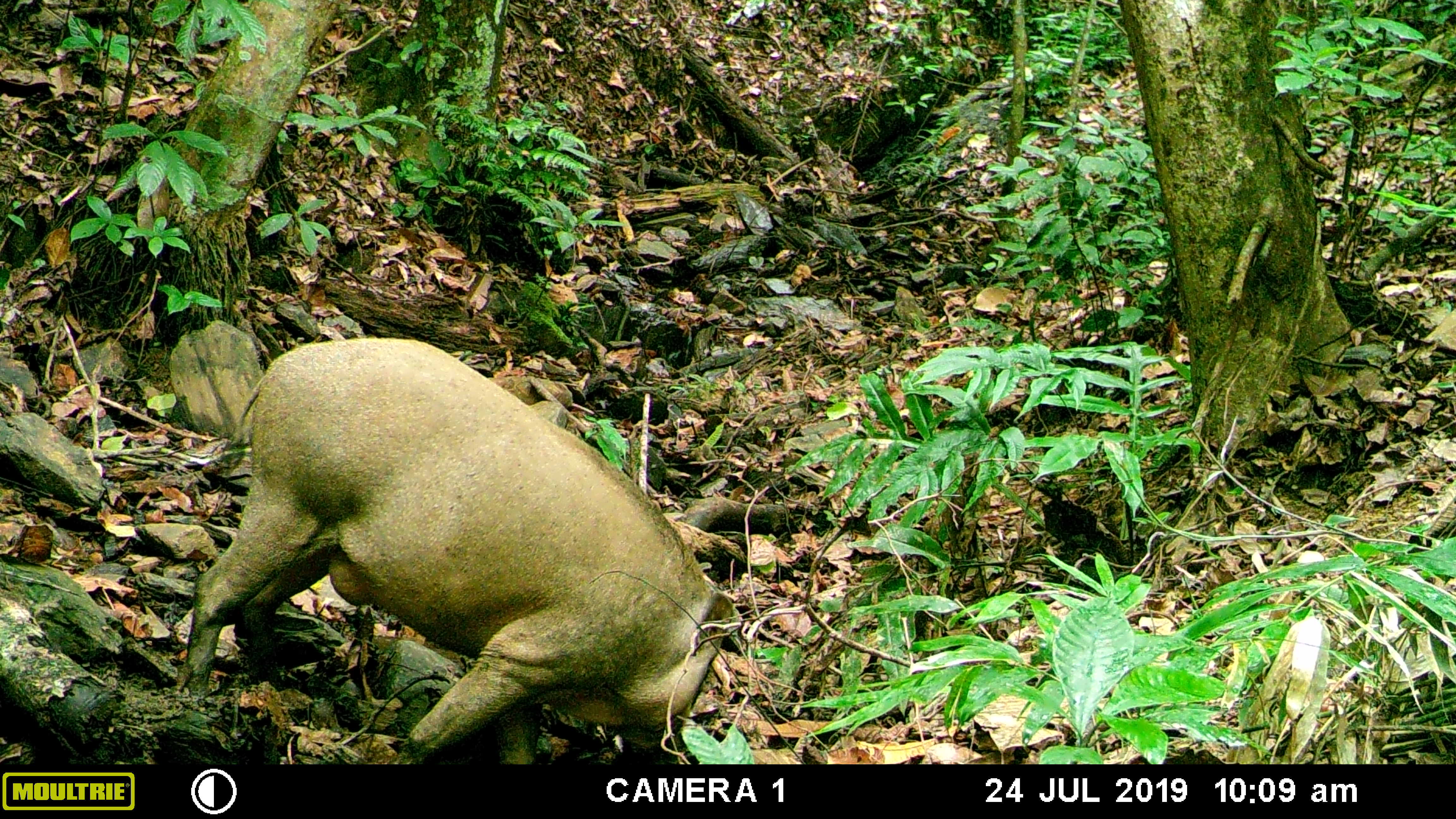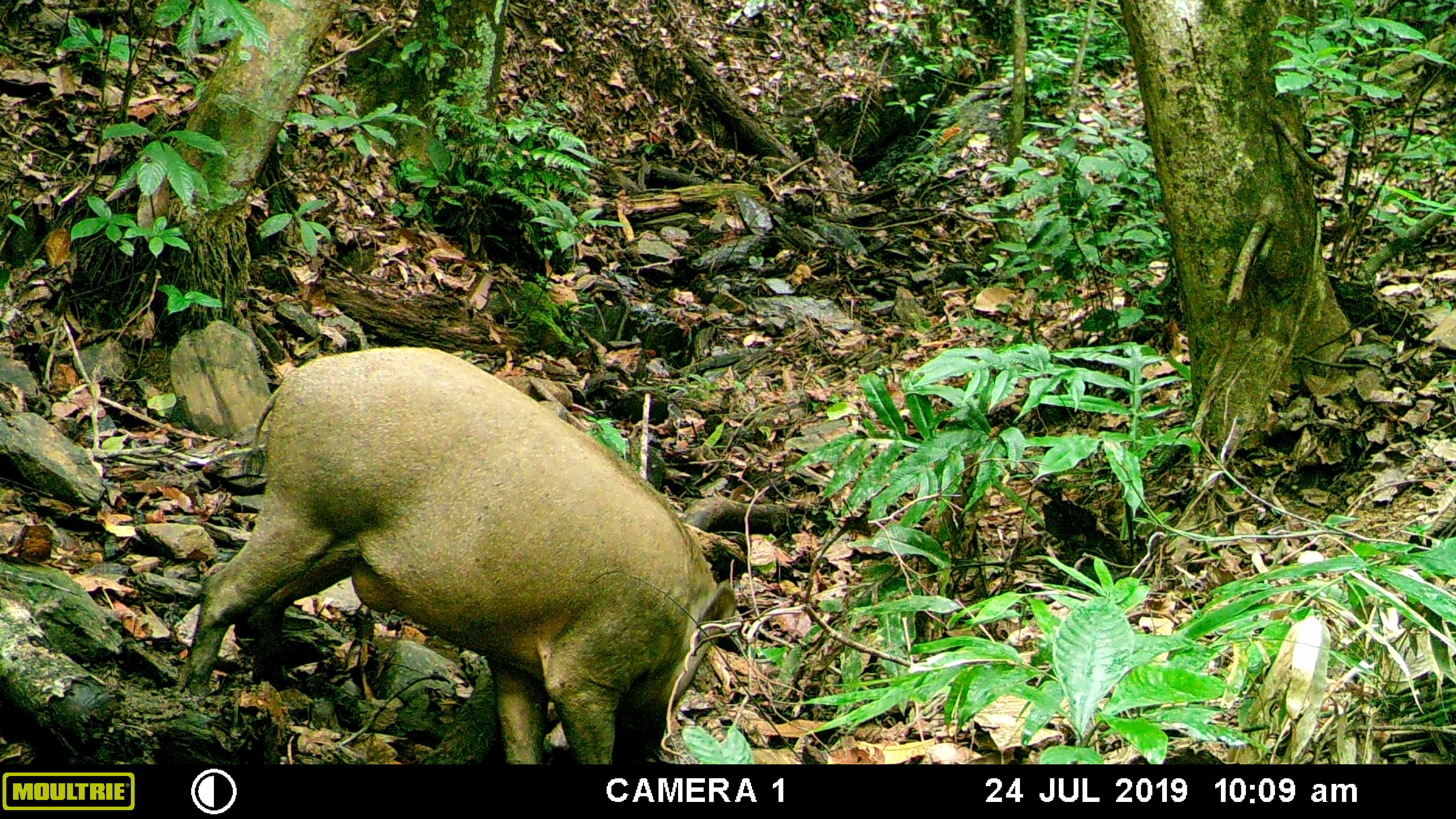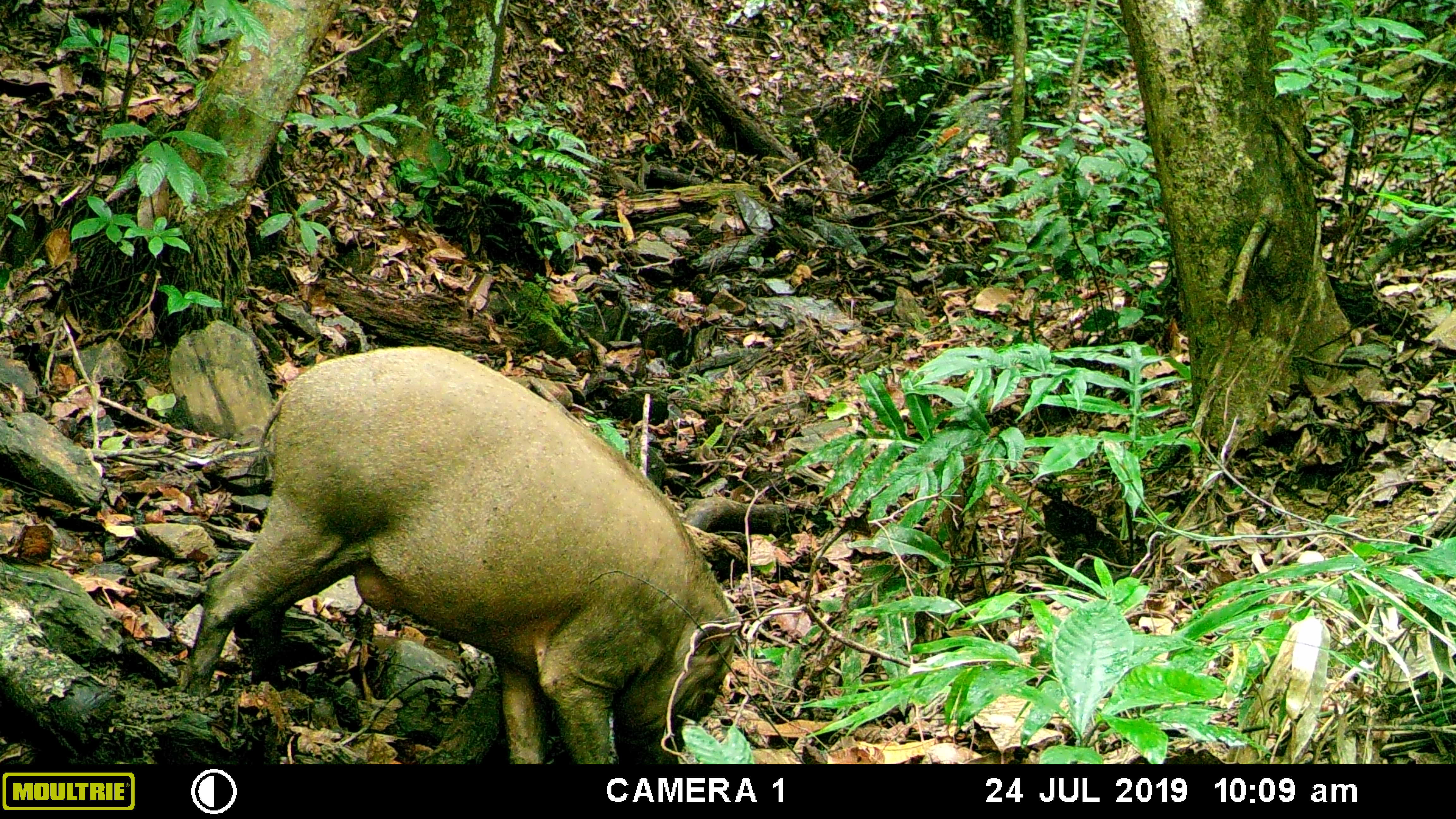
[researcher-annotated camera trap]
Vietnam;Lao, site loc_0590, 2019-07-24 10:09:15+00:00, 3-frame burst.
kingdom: Animalia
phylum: Chordata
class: Mammalia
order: Artiodactyla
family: Suidae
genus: Sus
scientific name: Sus scrofa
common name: eurasian wild pig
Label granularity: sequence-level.